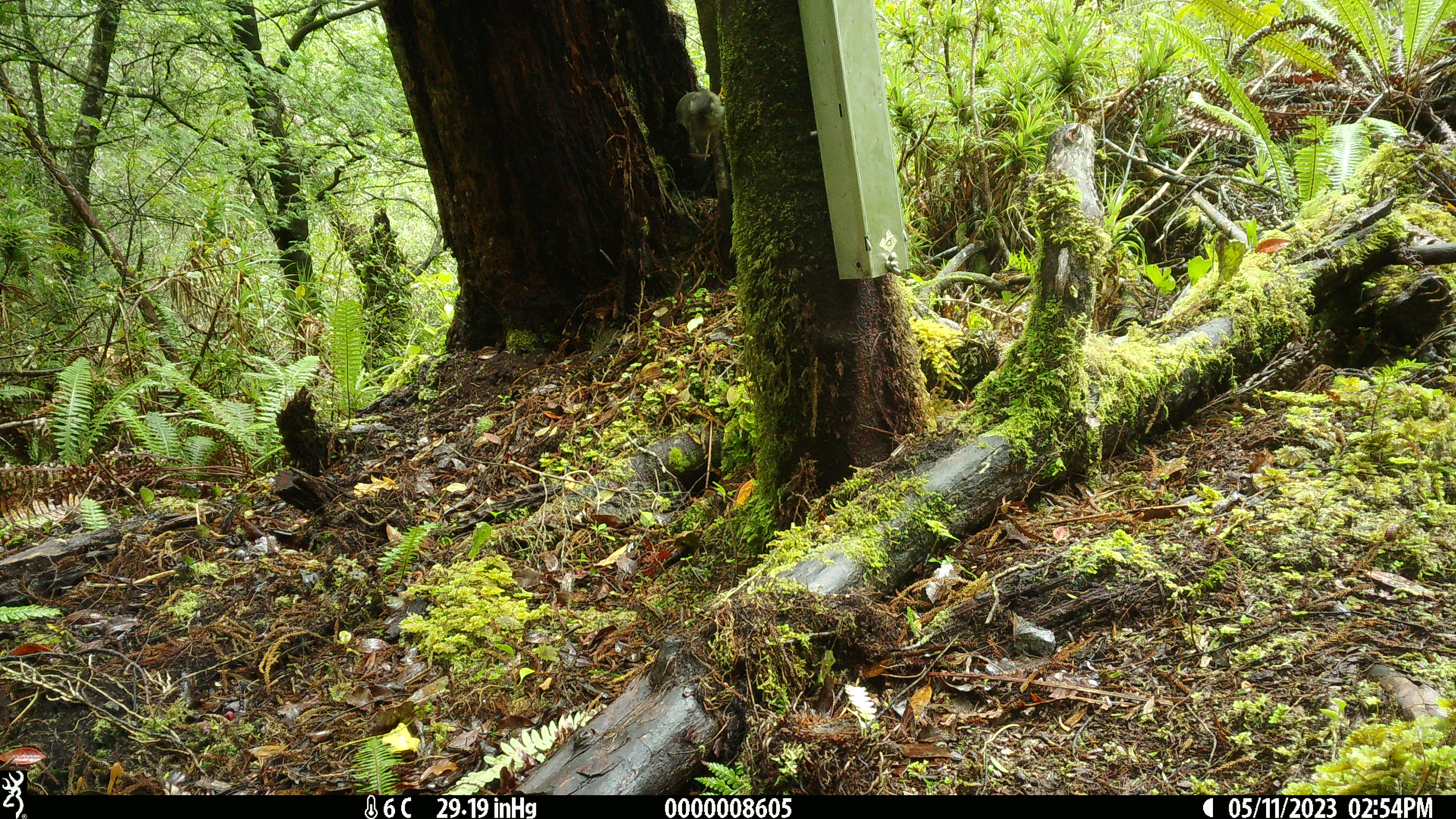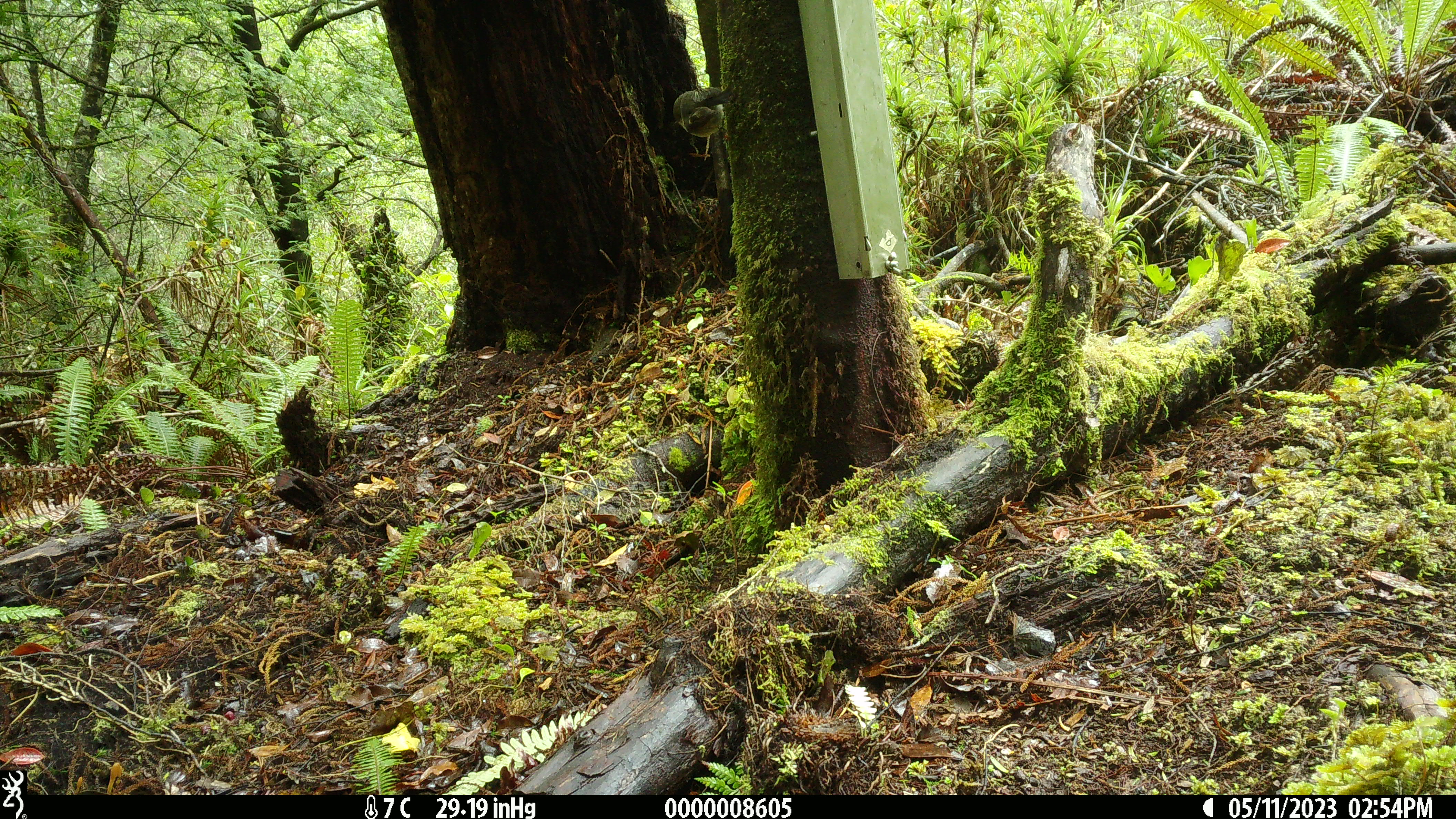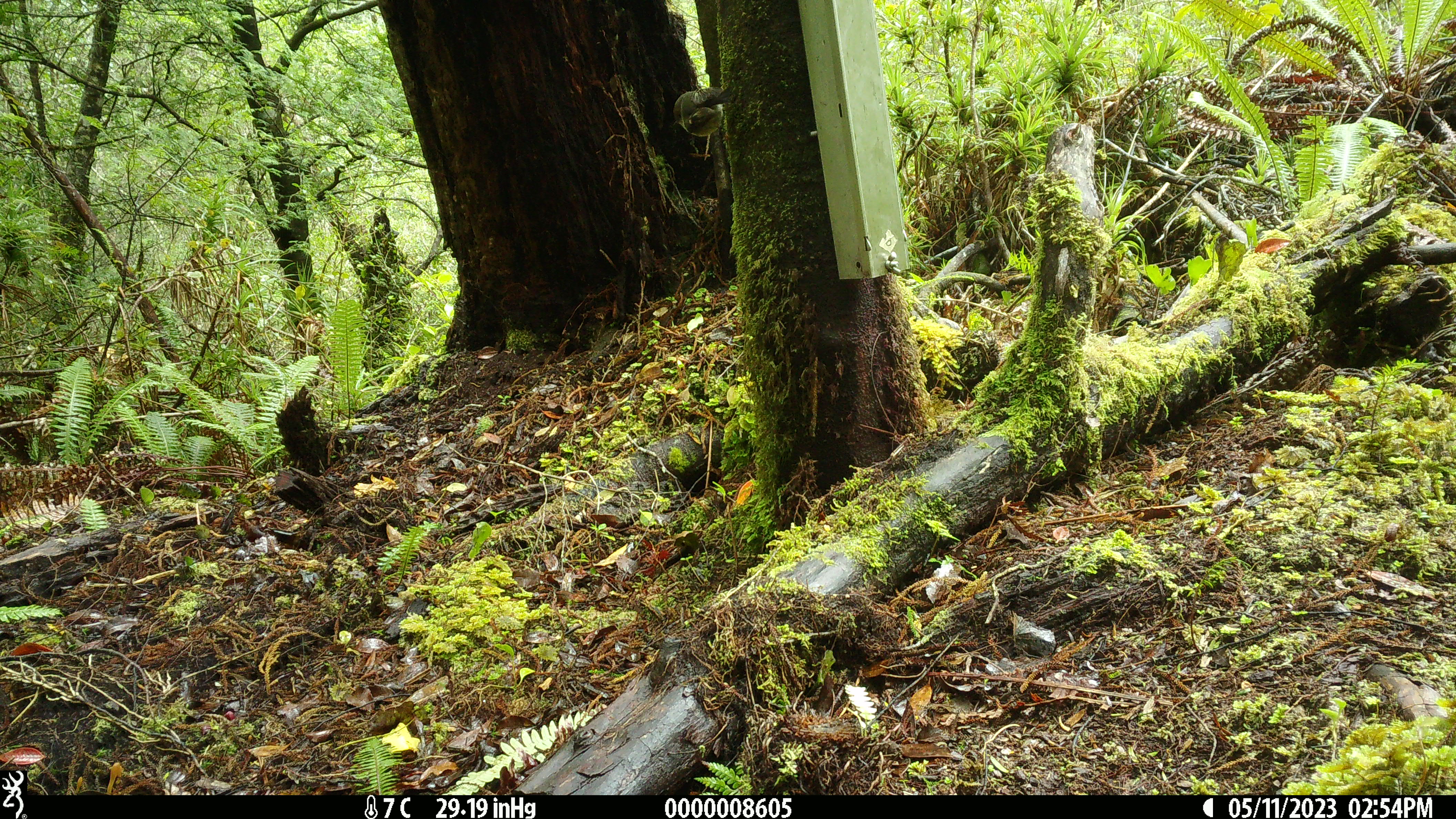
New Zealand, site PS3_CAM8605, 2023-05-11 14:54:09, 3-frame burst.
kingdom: Animalia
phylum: Chordata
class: Aves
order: Passeriformes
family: Petroicidae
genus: Petroica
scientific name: Petroica macrocephala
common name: tomtit